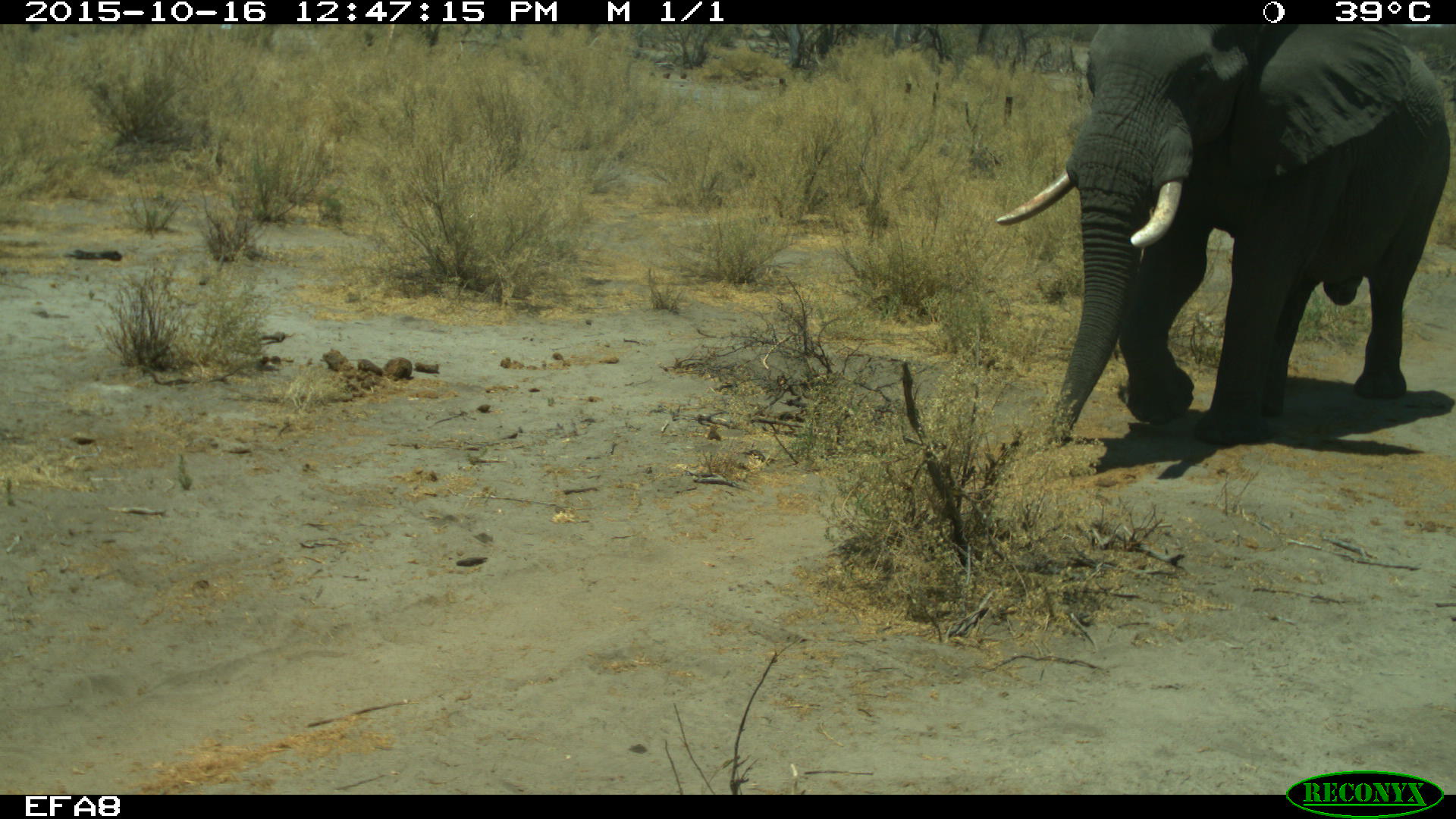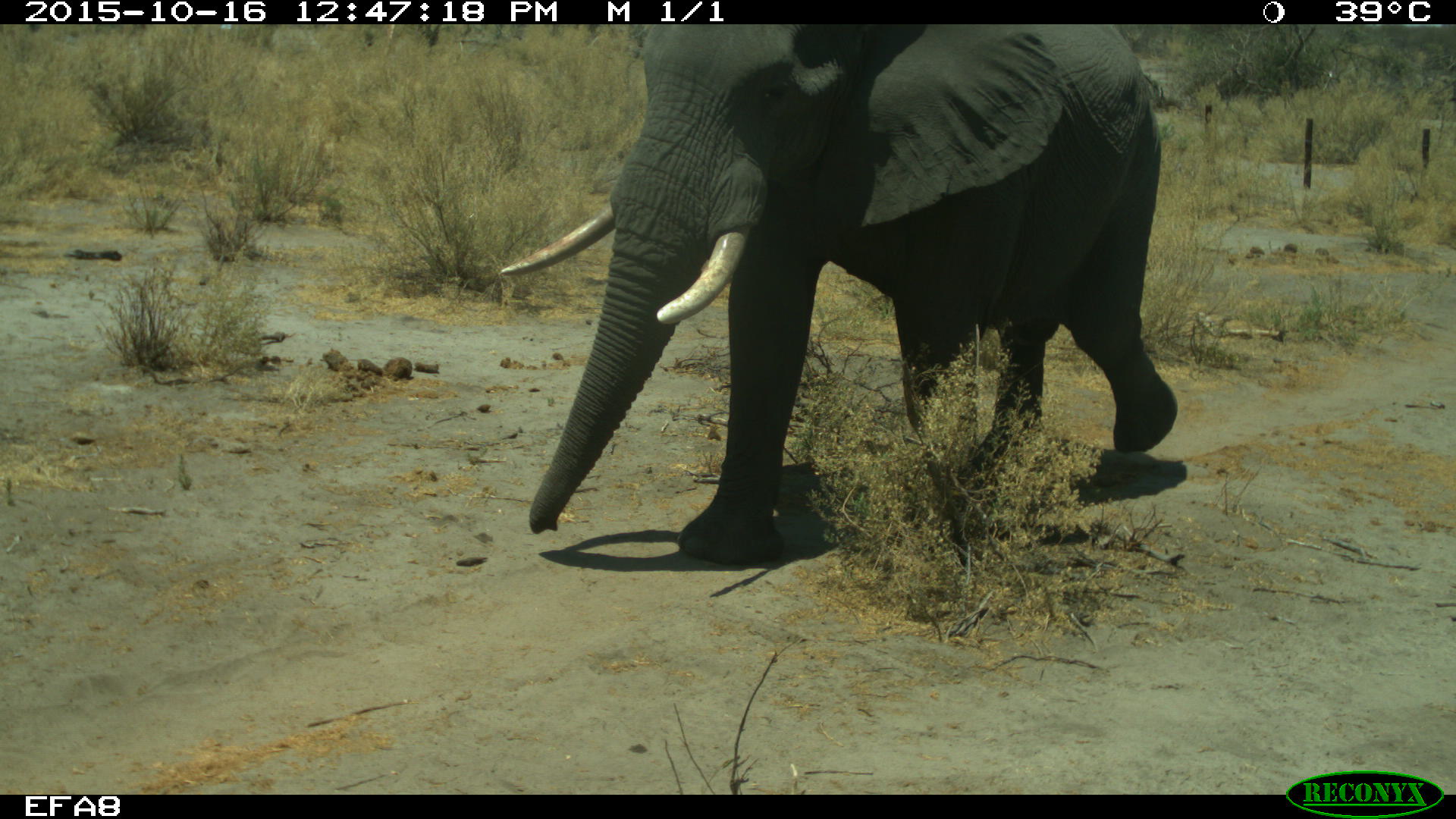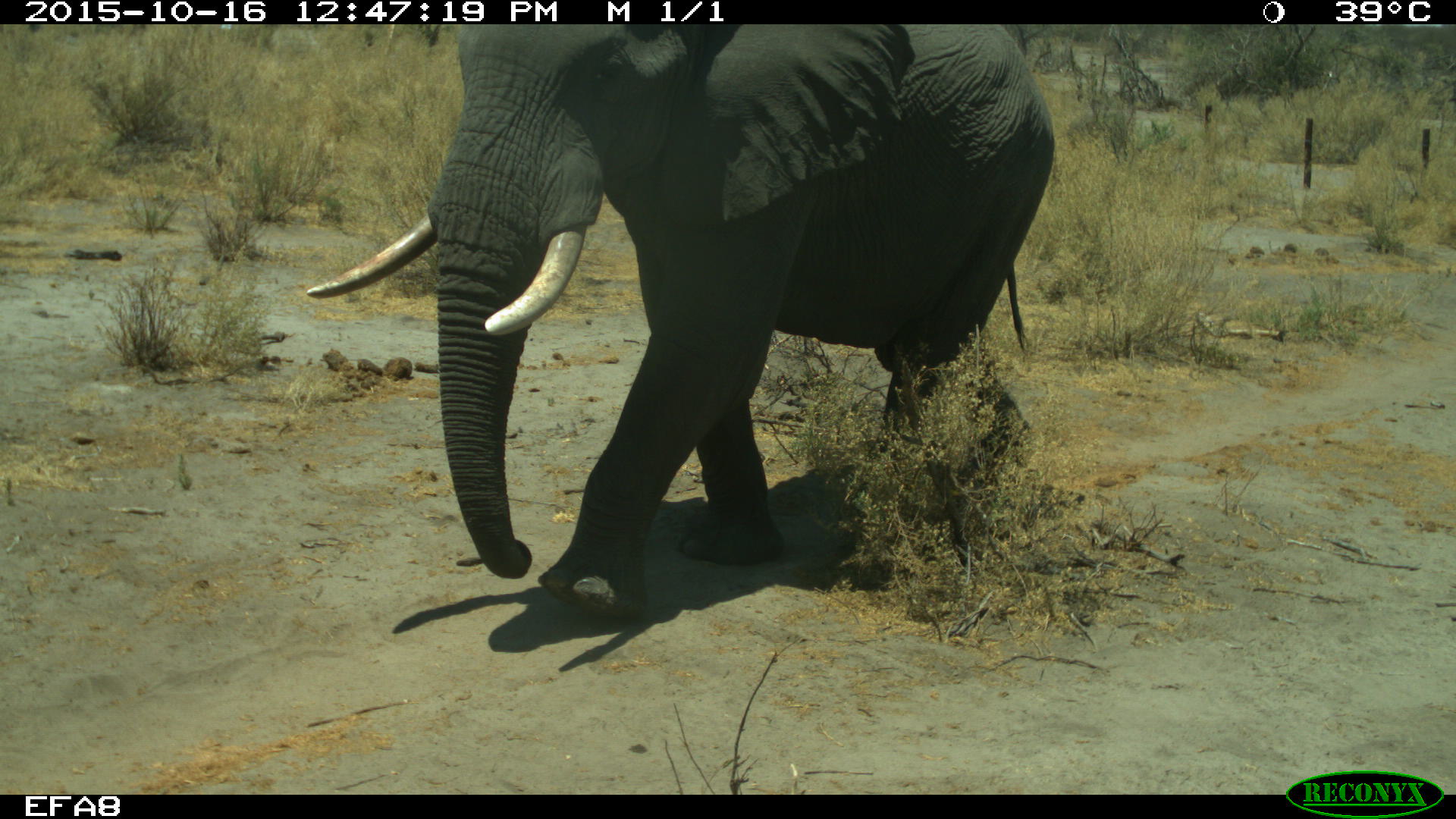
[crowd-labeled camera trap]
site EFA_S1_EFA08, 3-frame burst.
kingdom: Animalia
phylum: Chordata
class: Mammalia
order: Proboscidea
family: Elephantidae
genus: Loxodonta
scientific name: Loxodonta africana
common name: african bush elephant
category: elephant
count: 1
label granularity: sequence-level